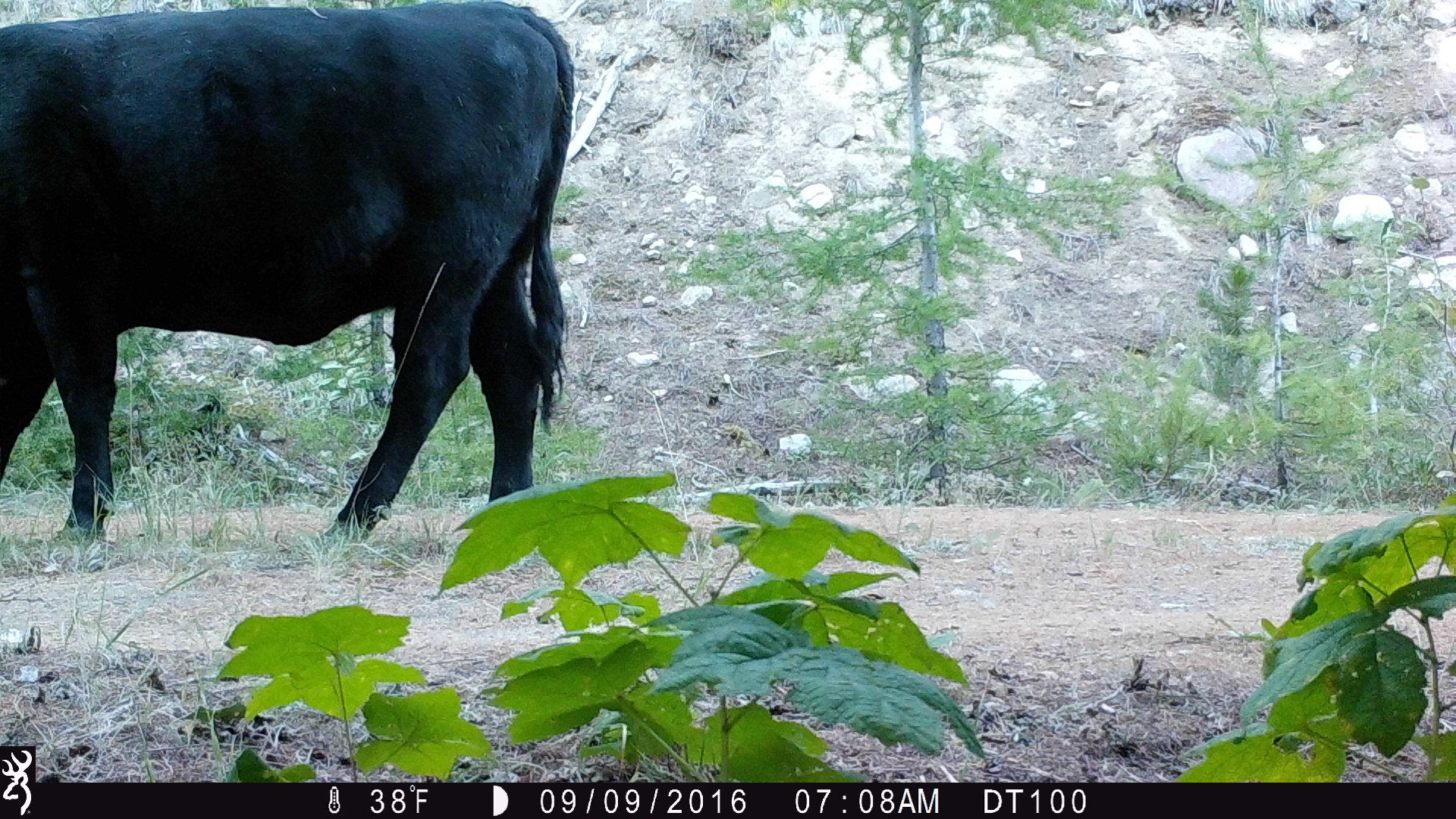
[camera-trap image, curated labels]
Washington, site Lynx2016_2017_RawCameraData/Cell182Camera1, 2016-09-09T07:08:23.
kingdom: Animalia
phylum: Chordata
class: Mammalia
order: Artiodactyla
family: Bovidae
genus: Bos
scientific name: Bos taurus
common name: domestic cattle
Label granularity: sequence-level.